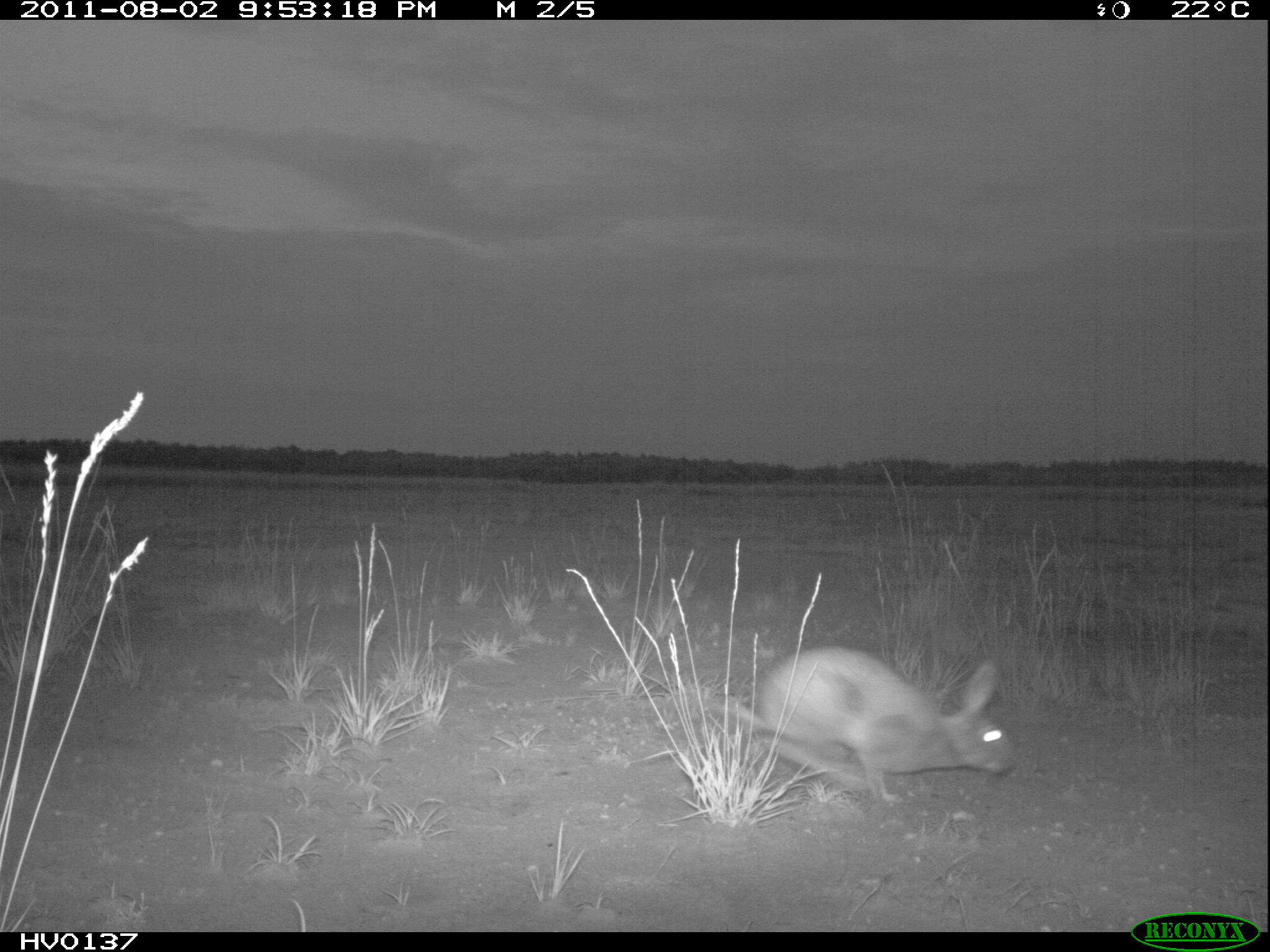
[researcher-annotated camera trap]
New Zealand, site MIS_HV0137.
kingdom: Animalia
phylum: Chordata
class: Mammalia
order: Lagomorpha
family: Leporidae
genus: Lepus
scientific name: Lepus europaeus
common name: brown hare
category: hare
Hare (brown hare) (Lepus europaeus).